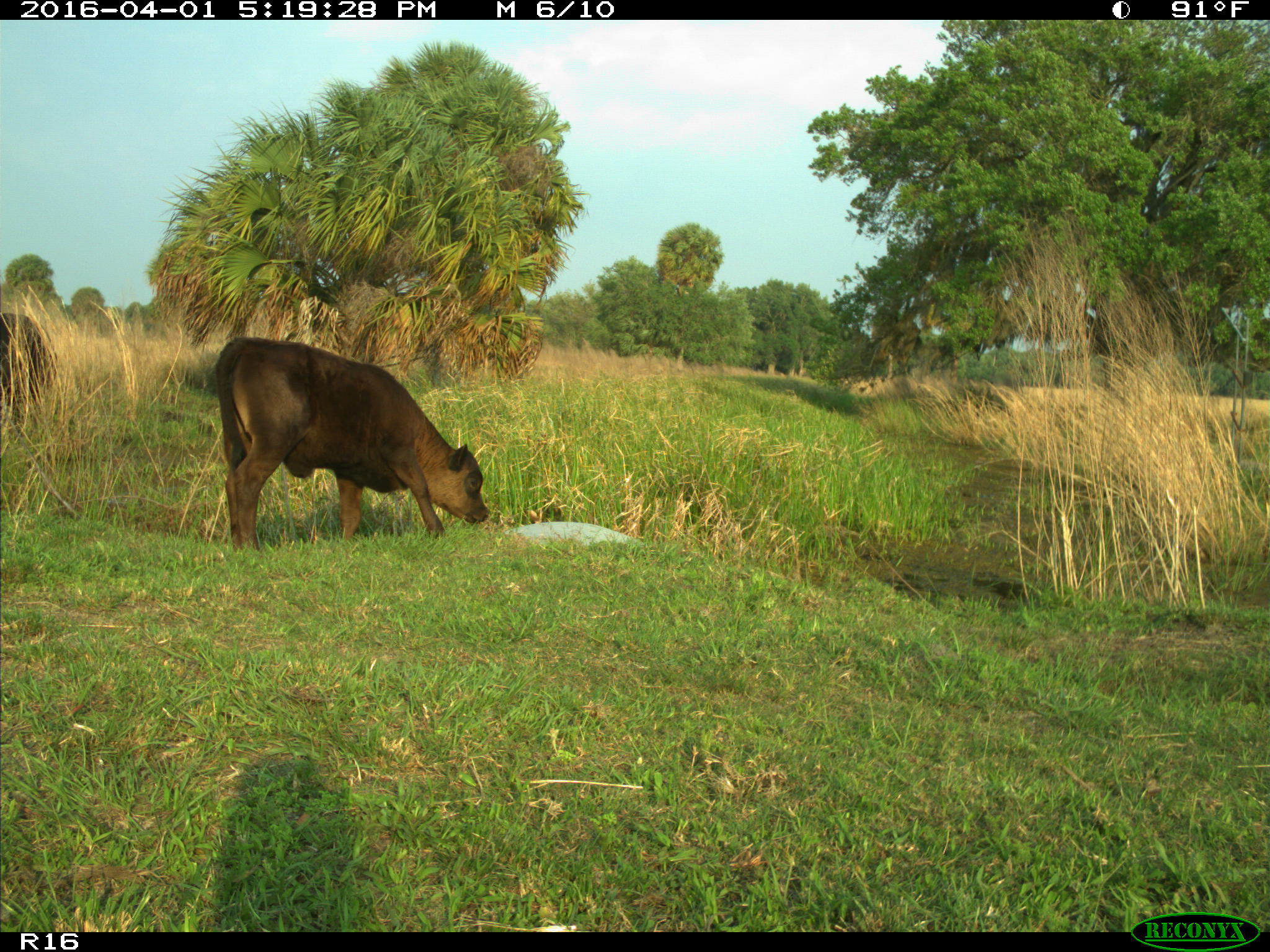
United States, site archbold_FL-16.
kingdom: Animalia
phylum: Chordata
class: Mammalia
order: Artiodactyla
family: Bovidae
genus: Bos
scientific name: Bos taurus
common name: domestic cow